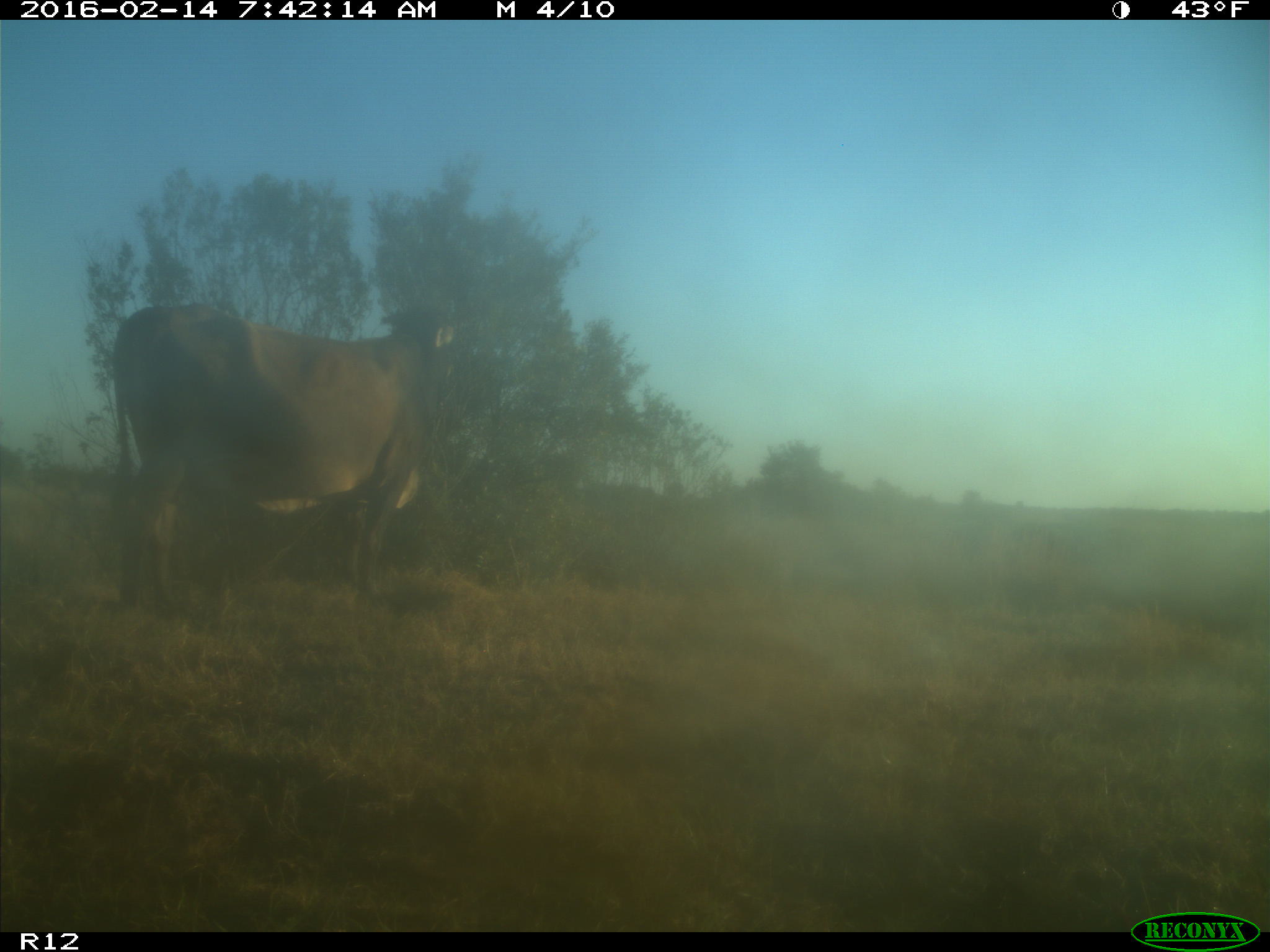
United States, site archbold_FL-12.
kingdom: Animalia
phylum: Chordata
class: Mammalia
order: Artiodactyla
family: Bovidae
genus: Bos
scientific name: Bos taurus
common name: domestic cow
Bos taurus (domestic cow).